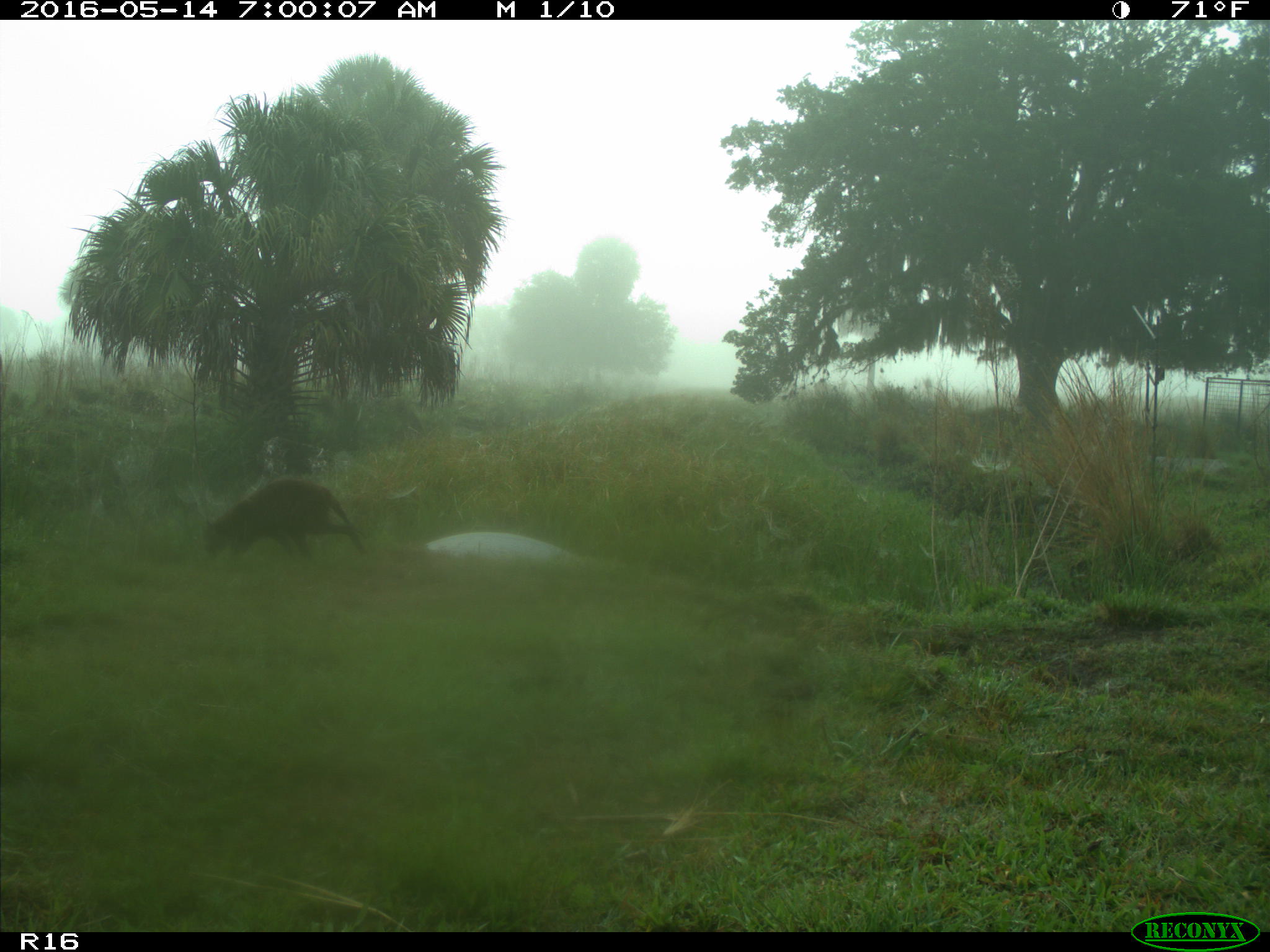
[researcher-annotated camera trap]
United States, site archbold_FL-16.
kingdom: Animalia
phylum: Chordata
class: Mammalia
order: Carnivora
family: Procyonidae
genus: Procyon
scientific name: Procyon lotor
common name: common raccoon